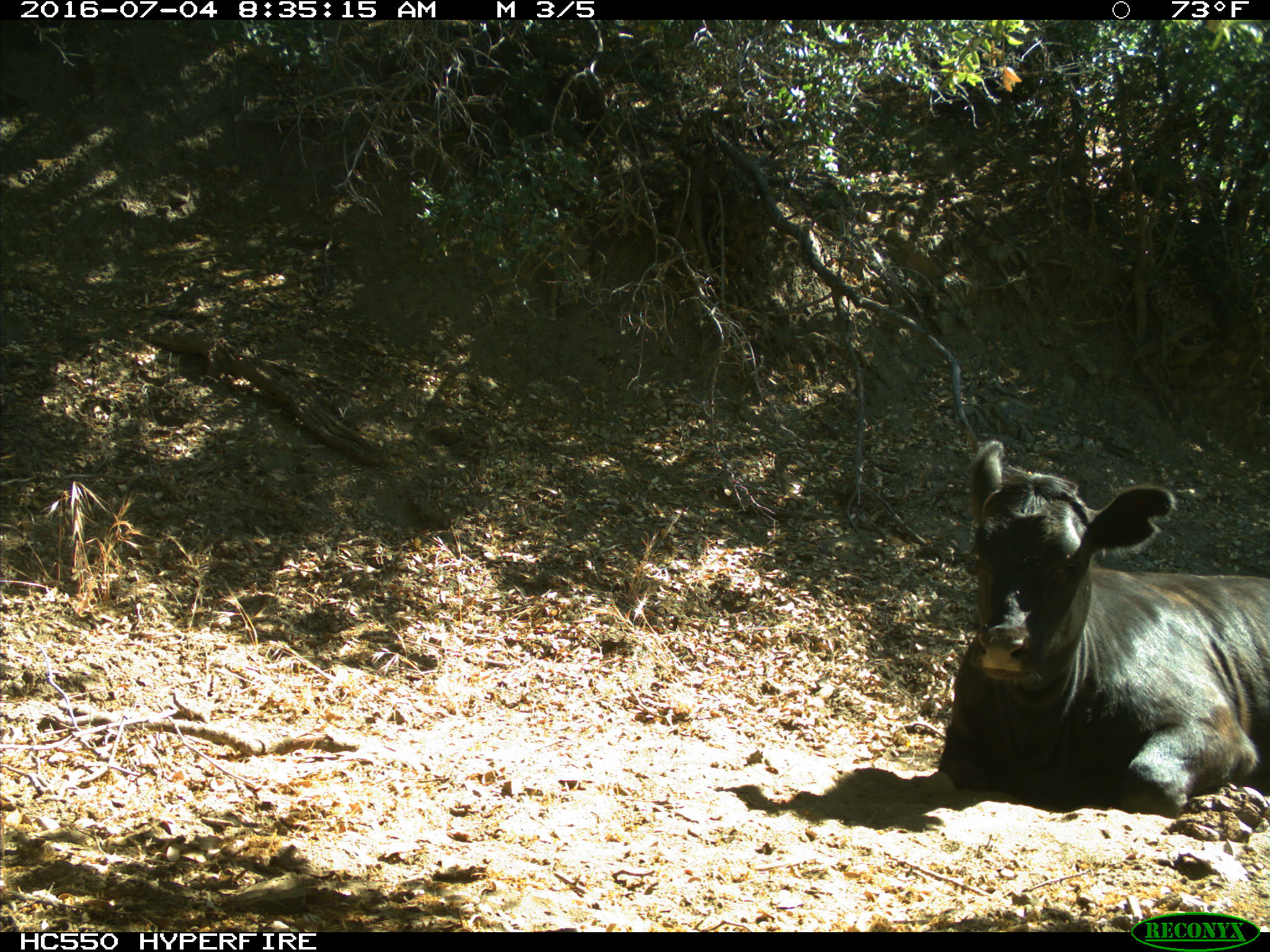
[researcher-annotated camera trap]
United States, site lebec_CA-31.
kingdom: Animalia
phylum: Chordata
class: Mammalia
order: Artiodactyla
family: Bovidae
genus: Bos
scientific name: Bos taurus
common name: domestic cow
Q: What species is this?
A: Bos taurus (domestic cow).